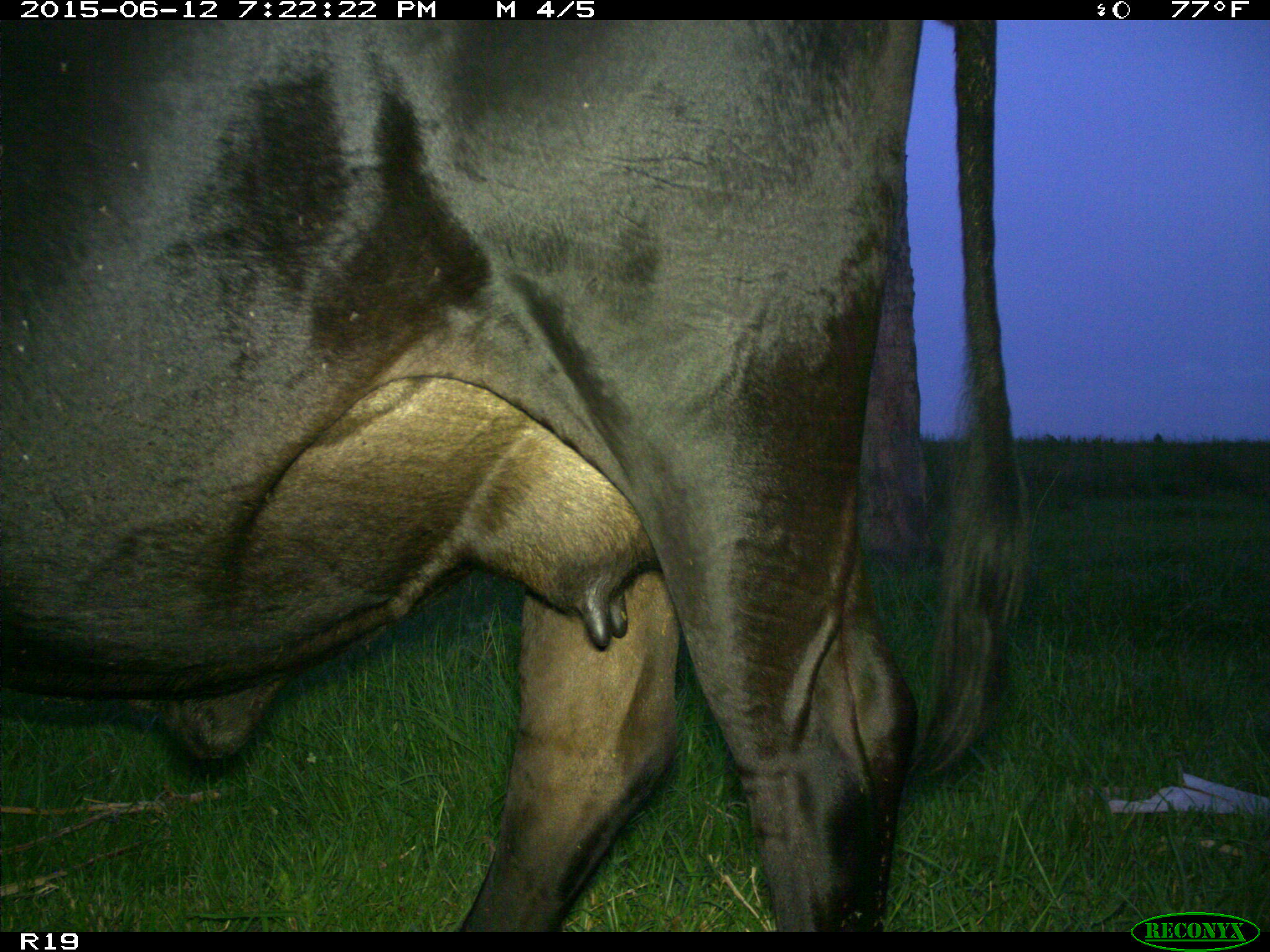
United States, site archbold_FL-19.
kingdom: Animalia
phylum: Chordata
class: Mammalia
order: Artiodactyla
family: Bovidae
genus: Bos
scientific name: Bos taurus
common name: domestic cow